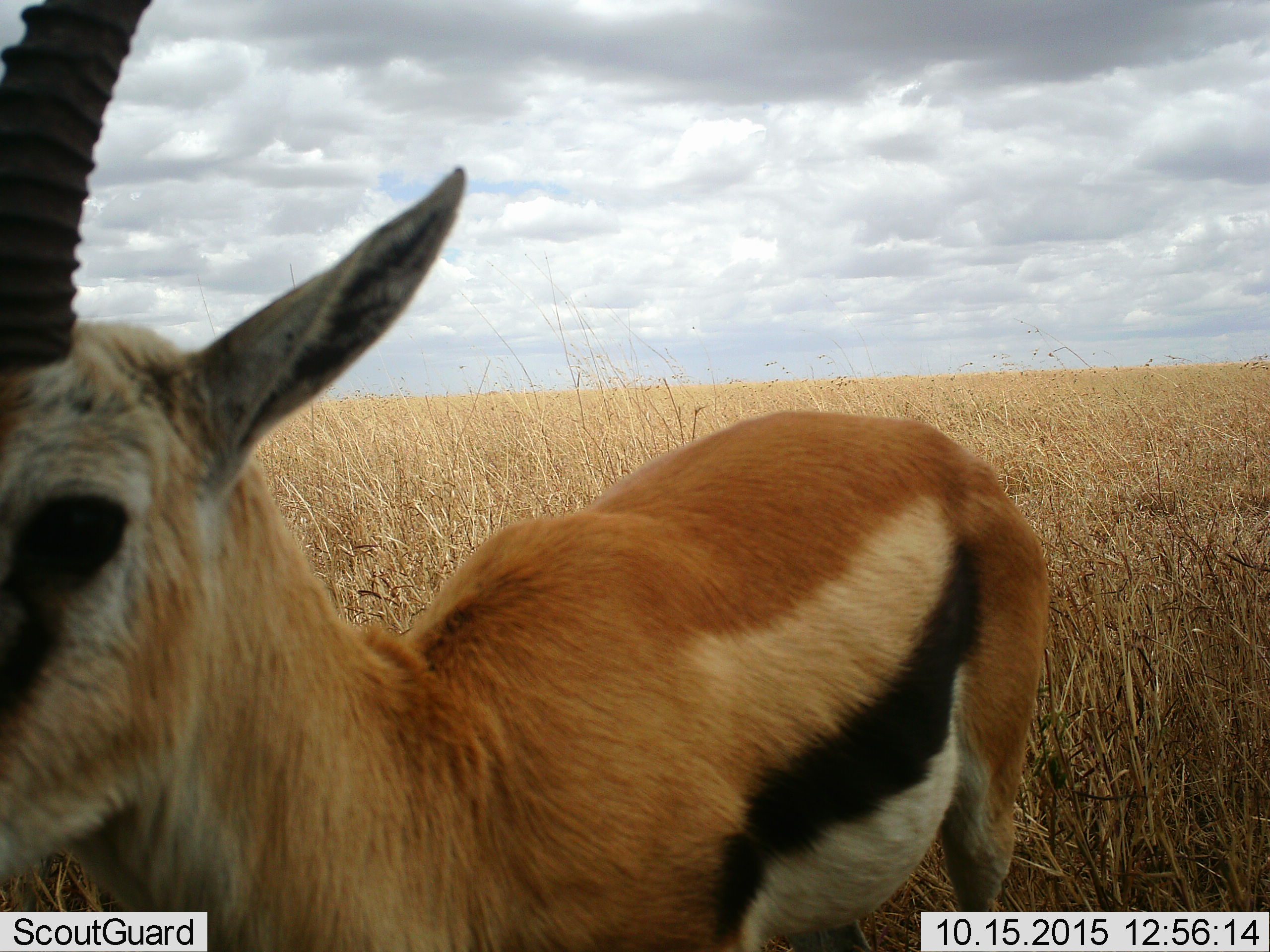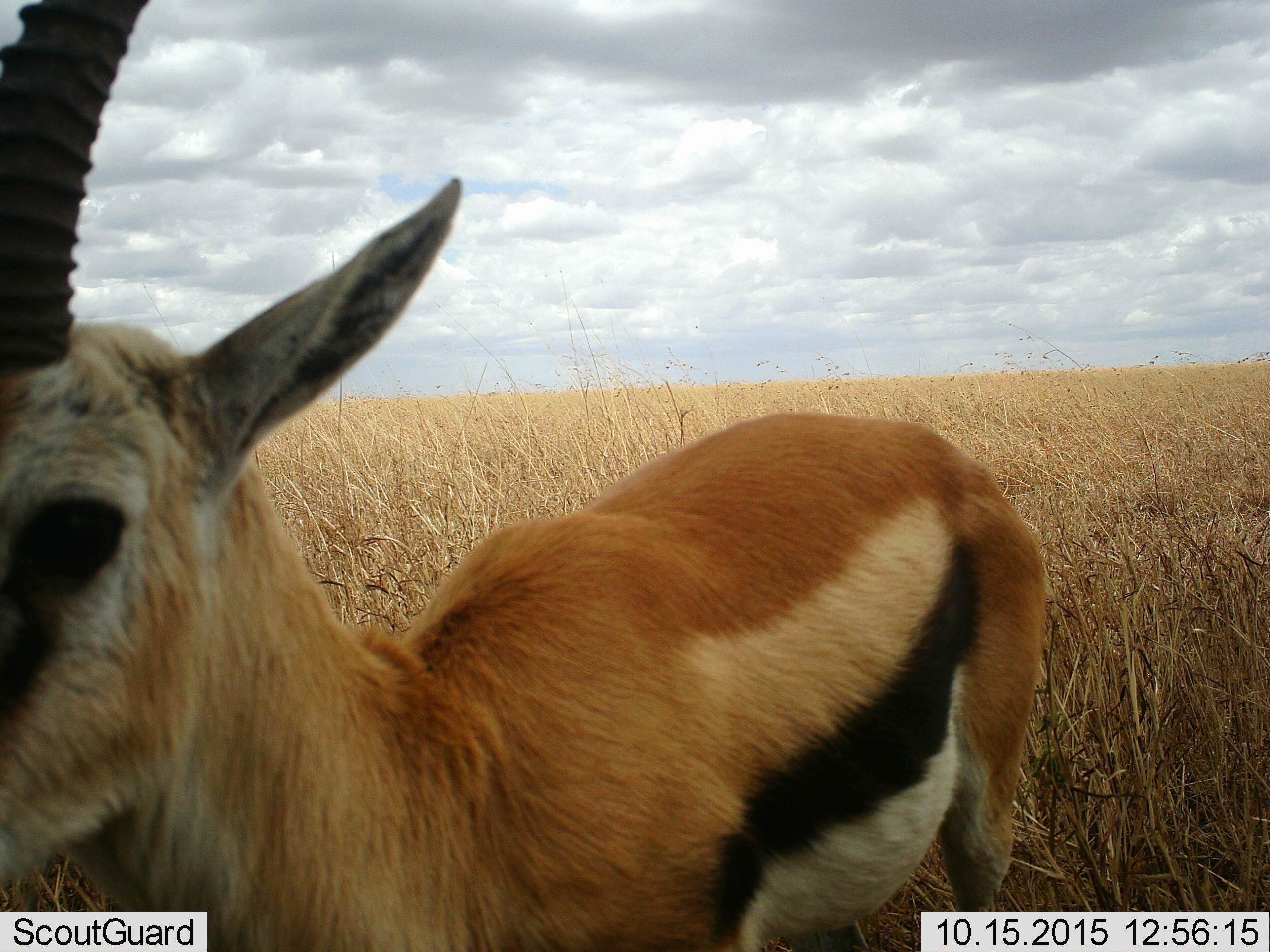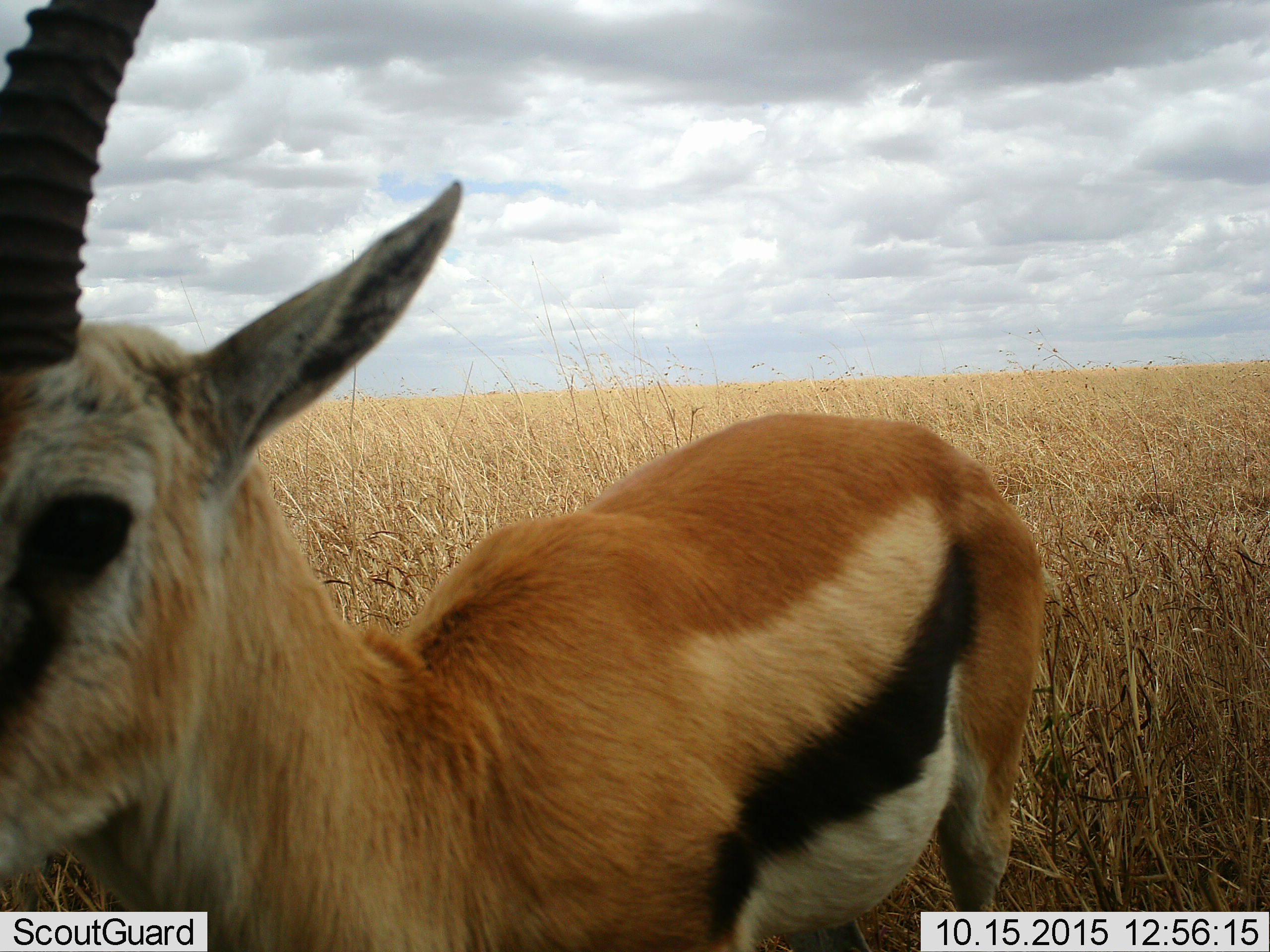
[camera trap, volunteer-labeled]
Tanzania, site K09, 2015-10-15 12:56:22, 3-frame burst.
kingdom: Animalia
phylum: Chordata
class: Mammalia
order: Artiodactyla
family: Bovidae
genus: Eudorcas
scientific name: Eudorcas thomsonii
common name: thomson's gazelle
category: gazellethomsons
Gazellethomsons (thomson's gazelle) (Eudorcas thomsonii), count 1. Behavior (volunteer vote fractions): standing 100%, resting 0%, moving 0%, interacting 10%. Young present (vote fraction): 0%. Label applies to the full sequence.